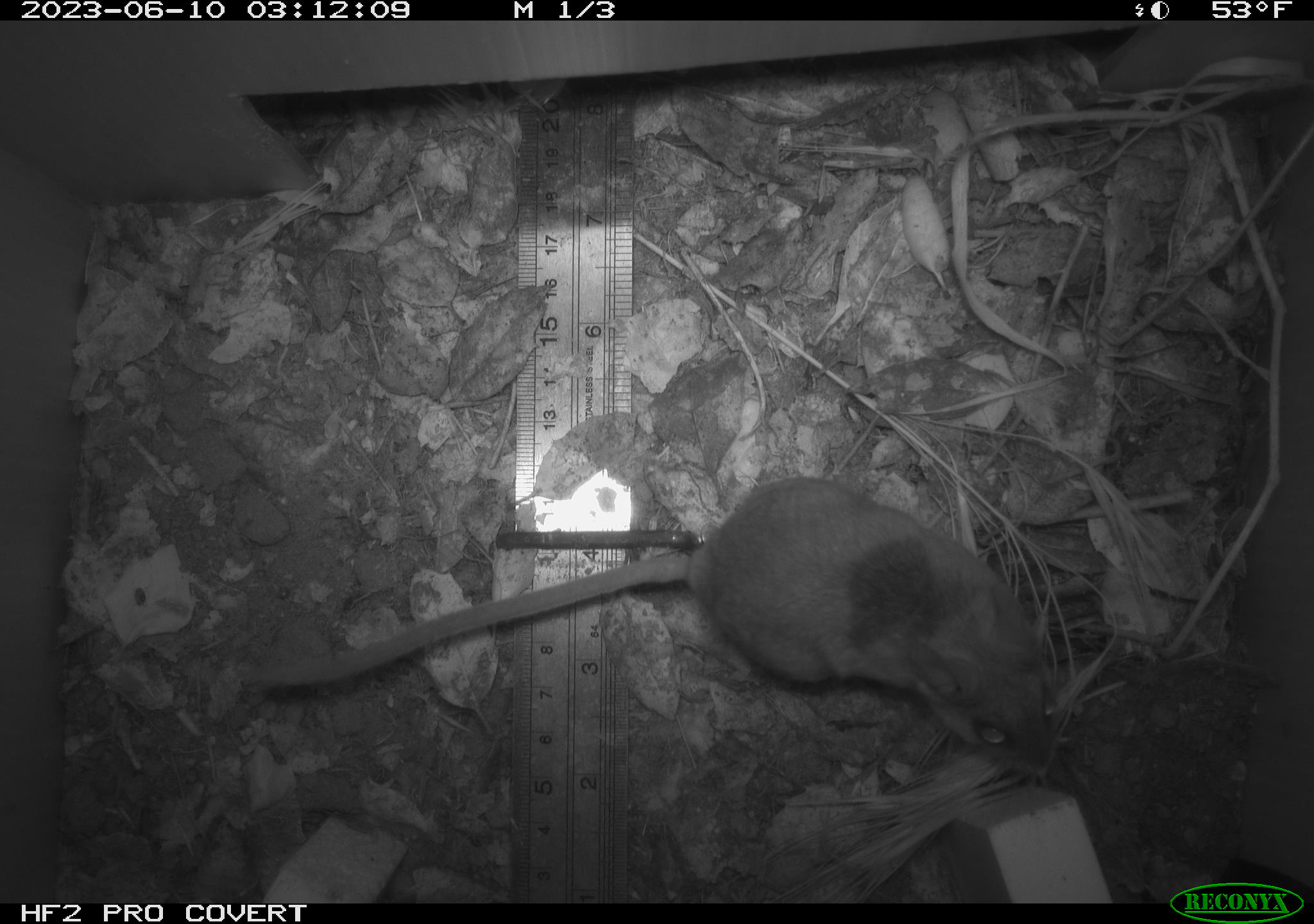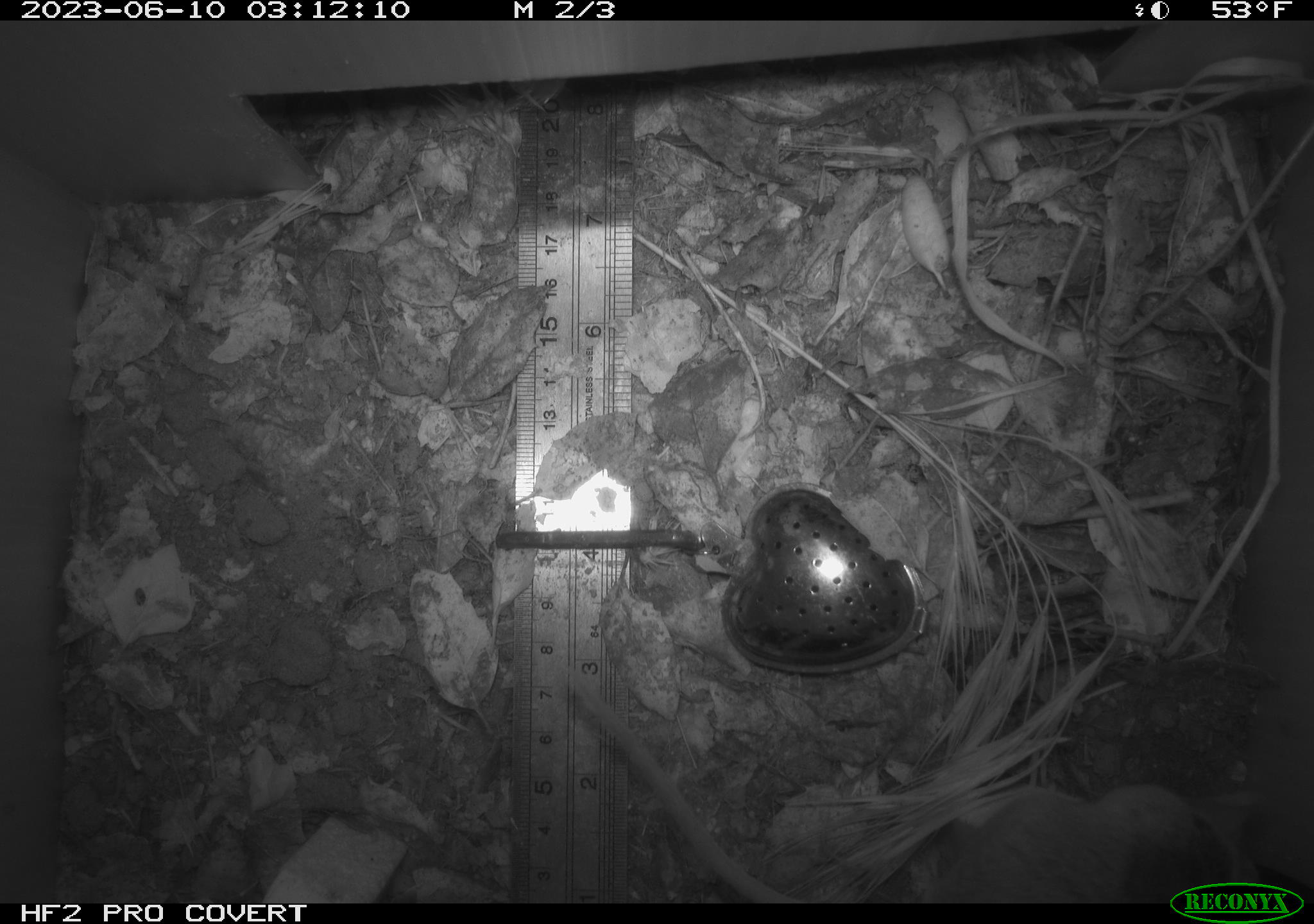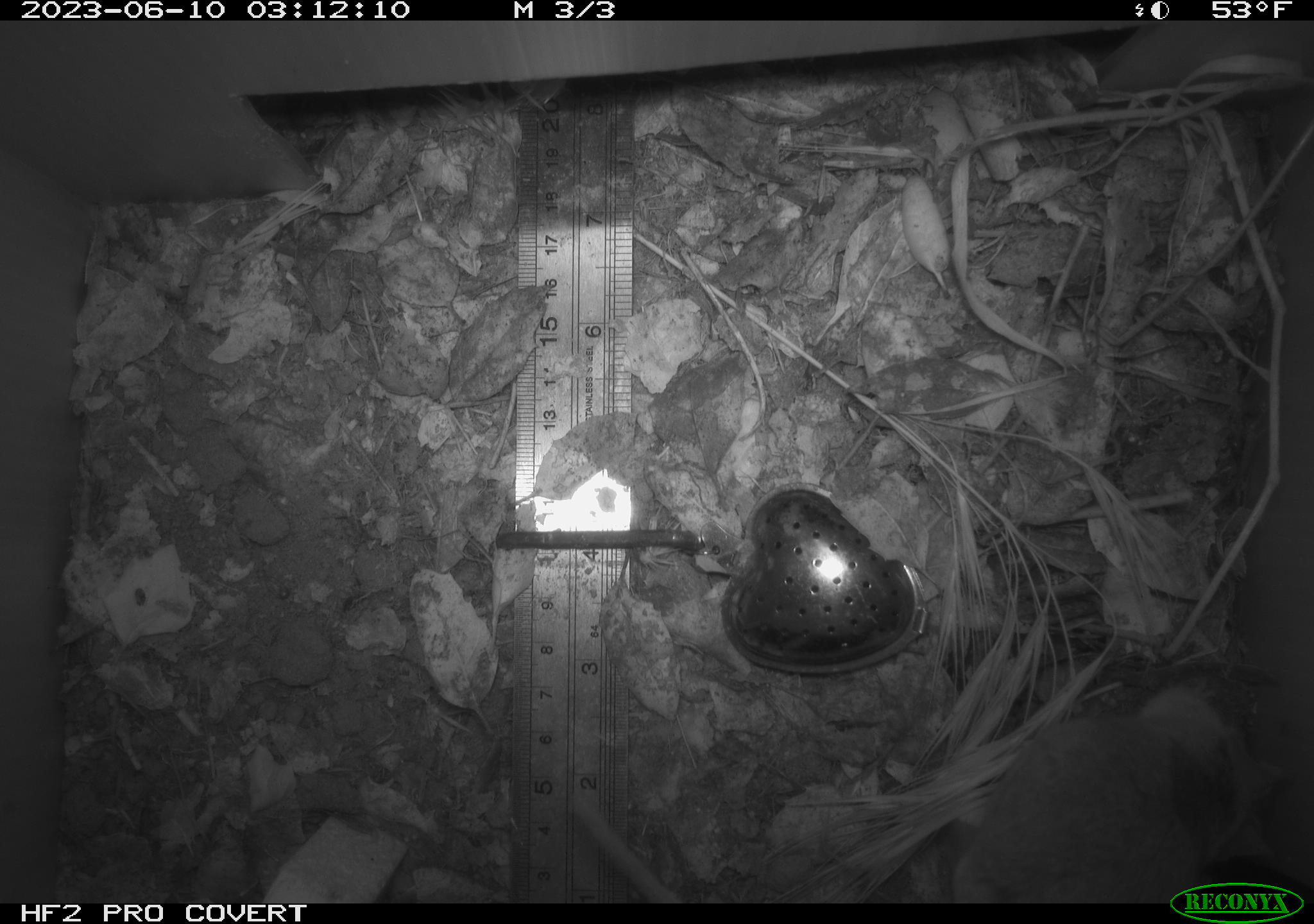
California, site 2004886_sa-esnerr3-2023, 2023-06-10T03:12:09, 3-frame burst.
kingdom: Animalia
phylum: Chordata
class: Mammalia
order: Rodentia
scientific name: Rodentia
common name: mouse species